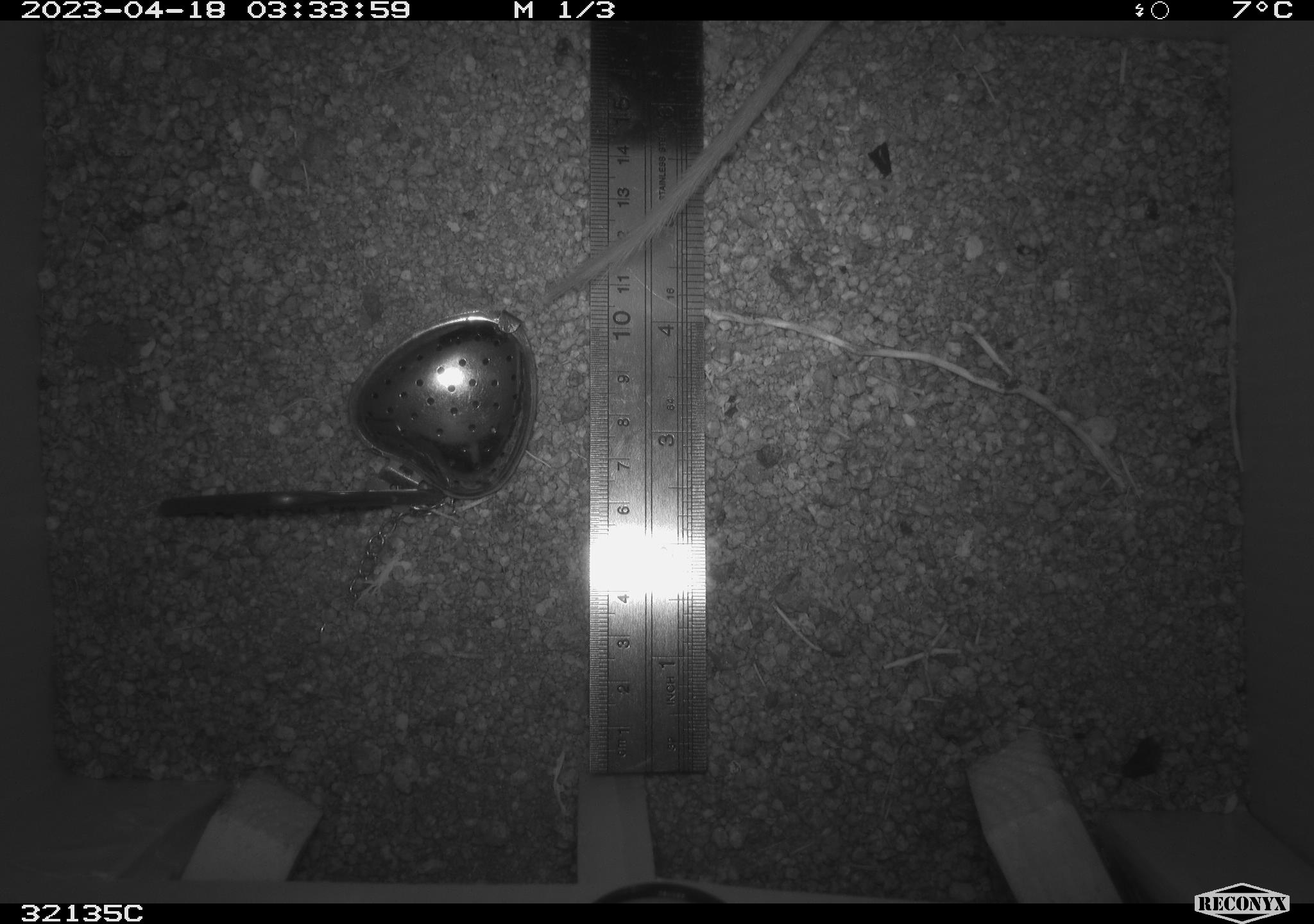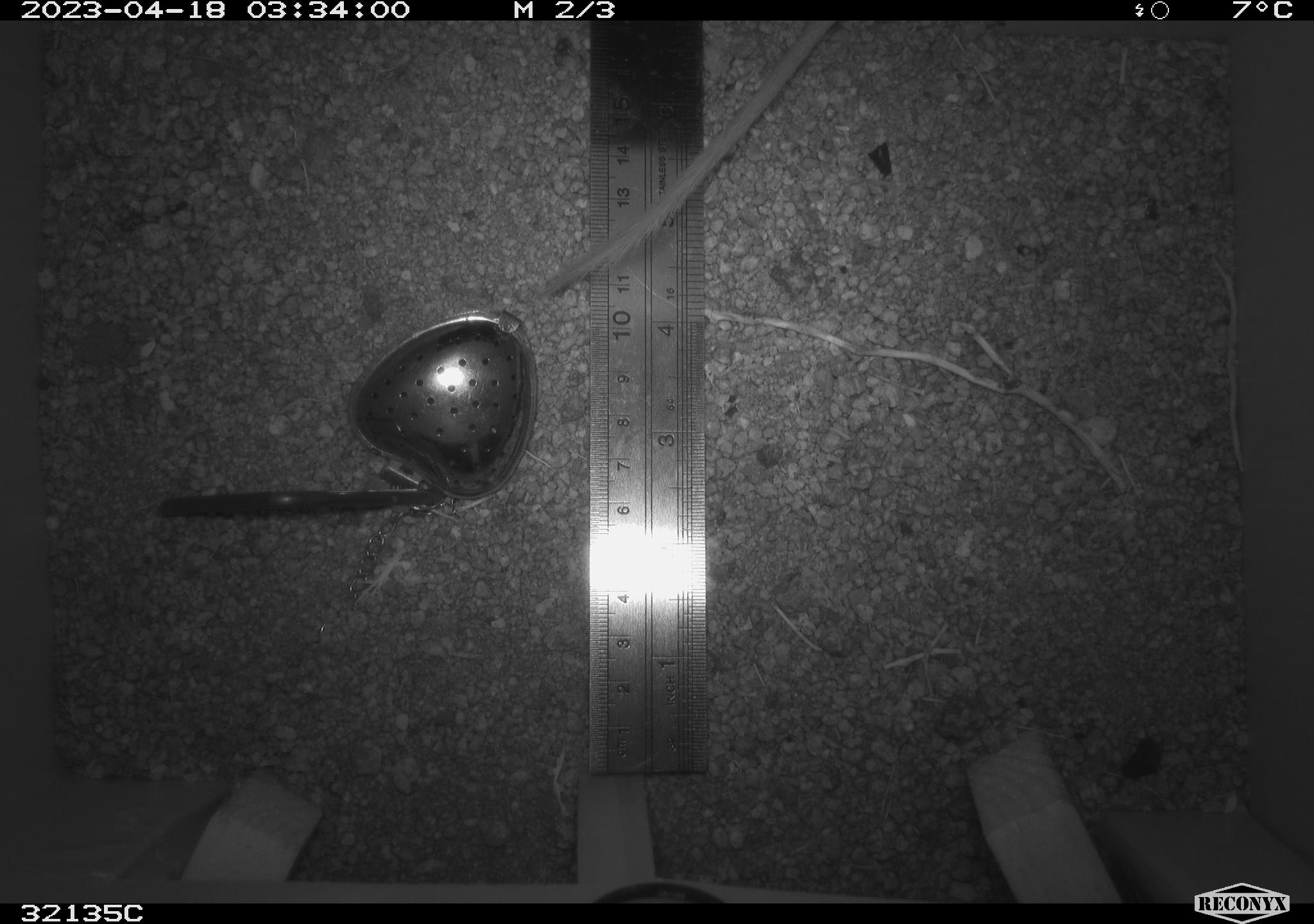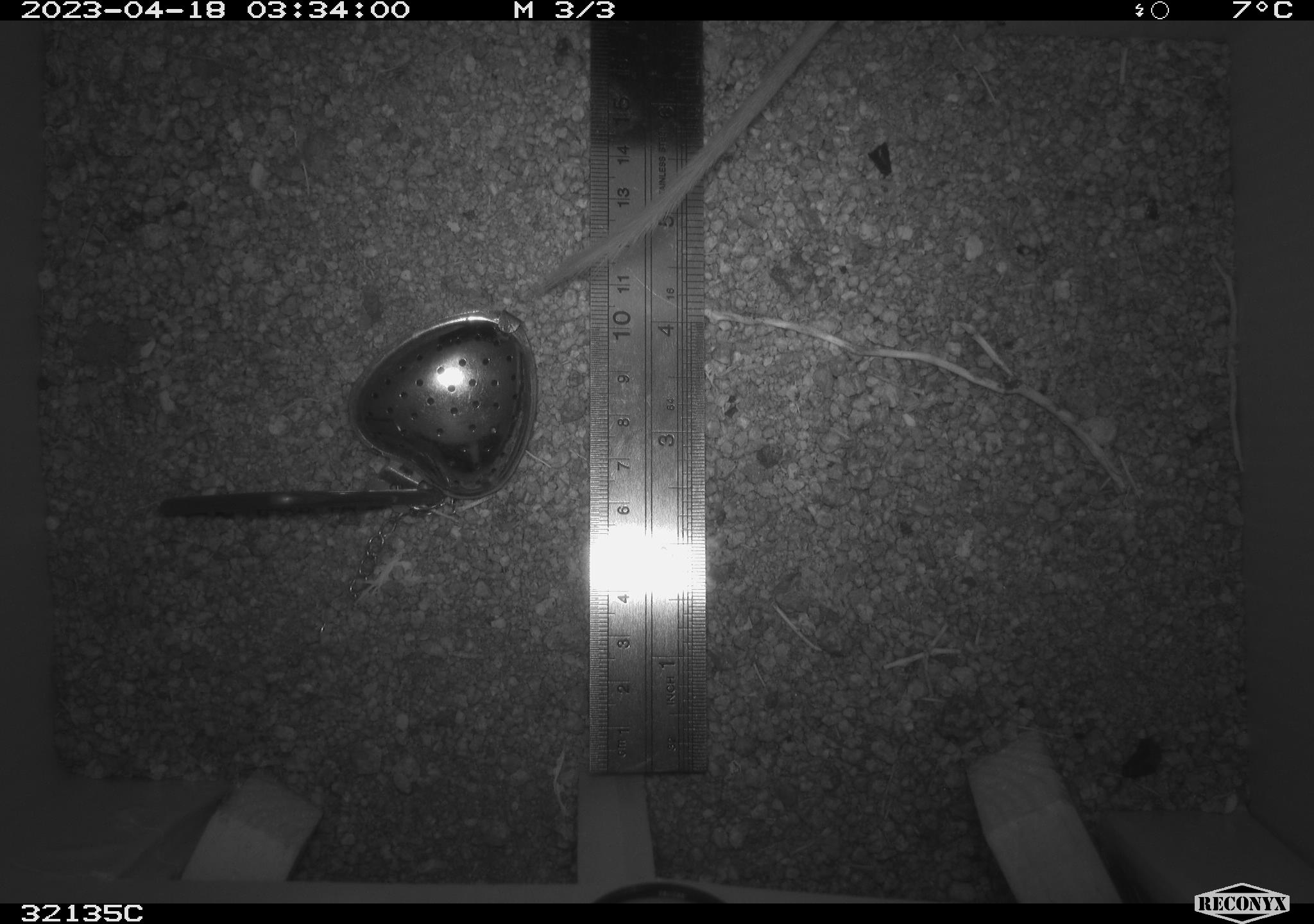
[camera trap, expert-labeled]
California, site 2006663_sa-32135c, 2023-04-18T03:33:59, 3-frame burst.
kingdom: Animalia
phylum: Chordata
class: Mammalia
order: Rodentia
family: Heteromyidae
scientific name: Heteromyidae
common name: kangaroo rats and pocket mice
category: heteromyidae family